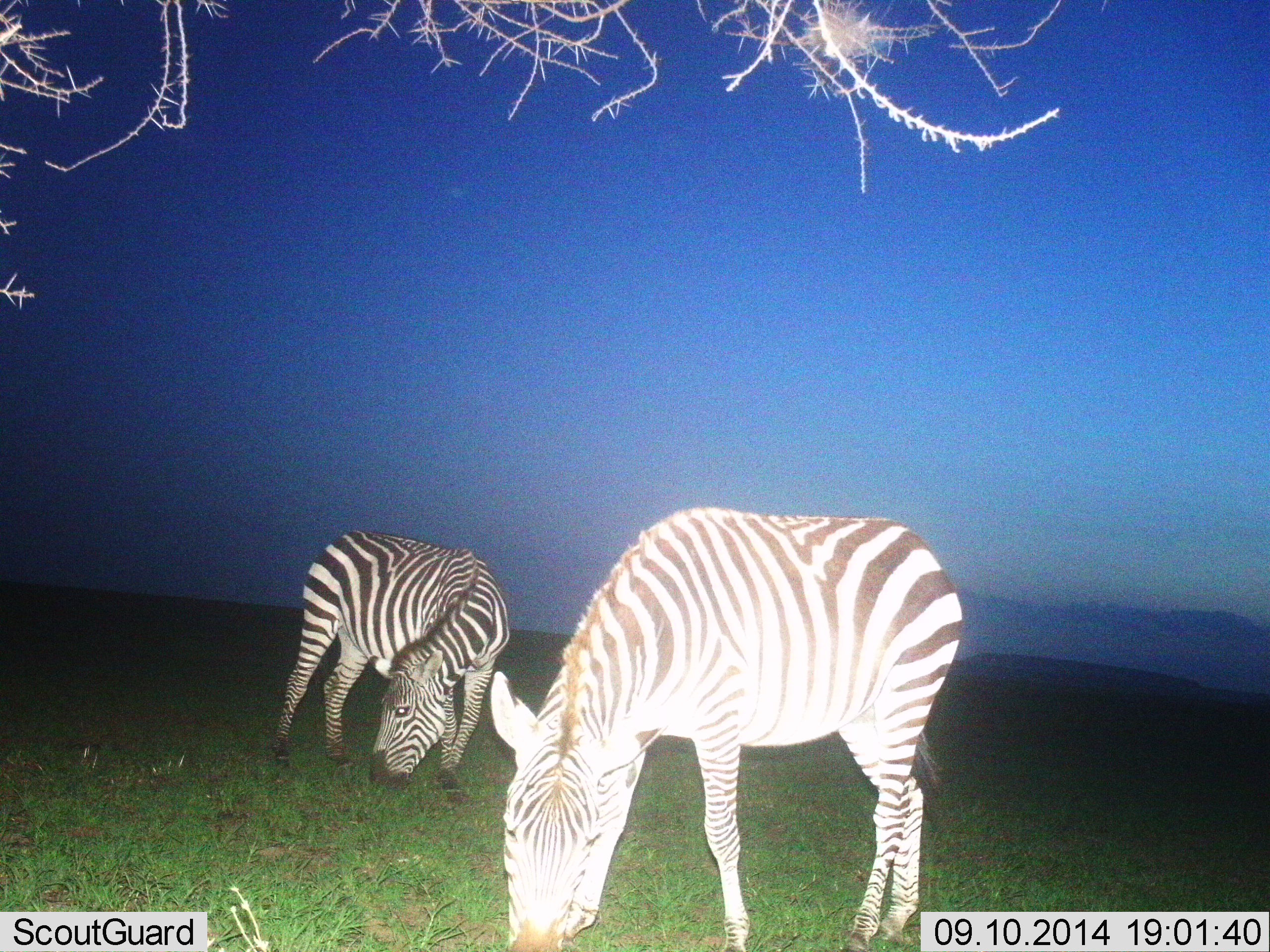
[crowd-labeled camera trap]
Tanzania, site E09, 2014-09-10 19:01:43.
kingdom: Animalia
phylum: Chordata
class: Mammalia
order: Perissodactyla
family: Equidae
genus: Equus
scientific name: Equus quagga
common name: plains zebra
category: zebra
Zebra (plains zebra) (Equus quagga), count 2. Behavior (volunteer vote fractions): standing 10%, resting 0%, moving 0%, interacting 0%. Young present (vote fraction): 0%. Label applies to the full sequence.